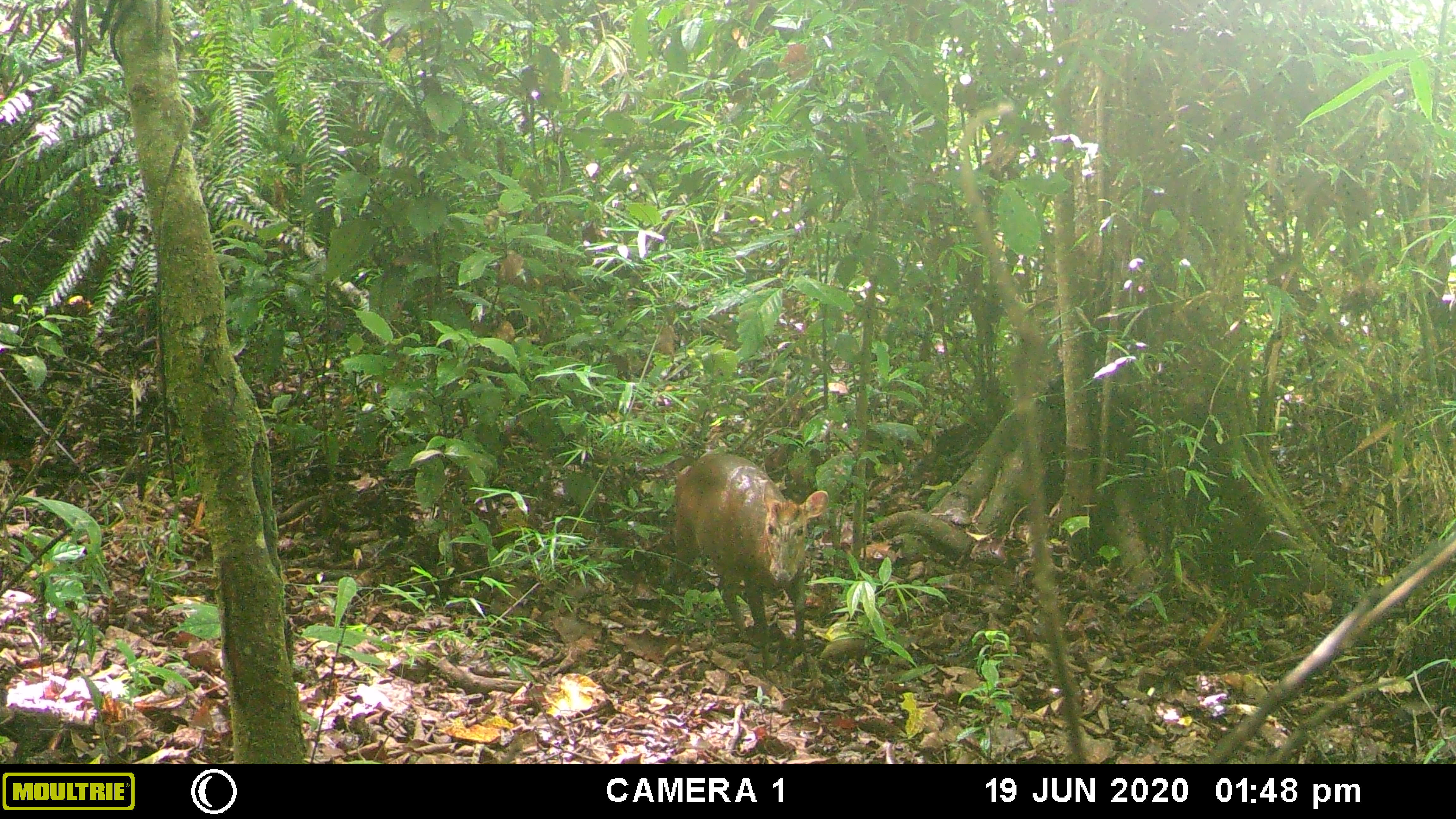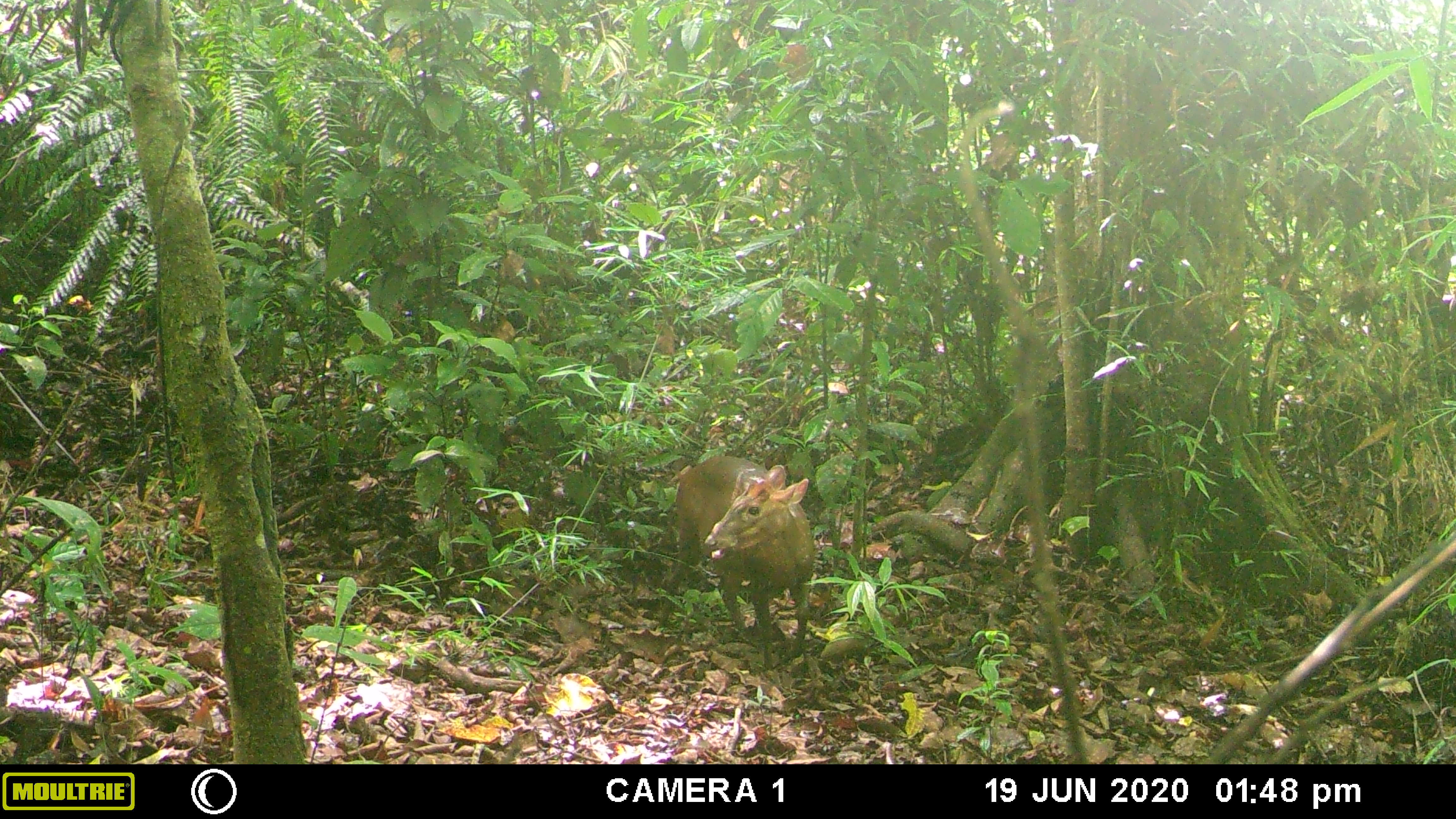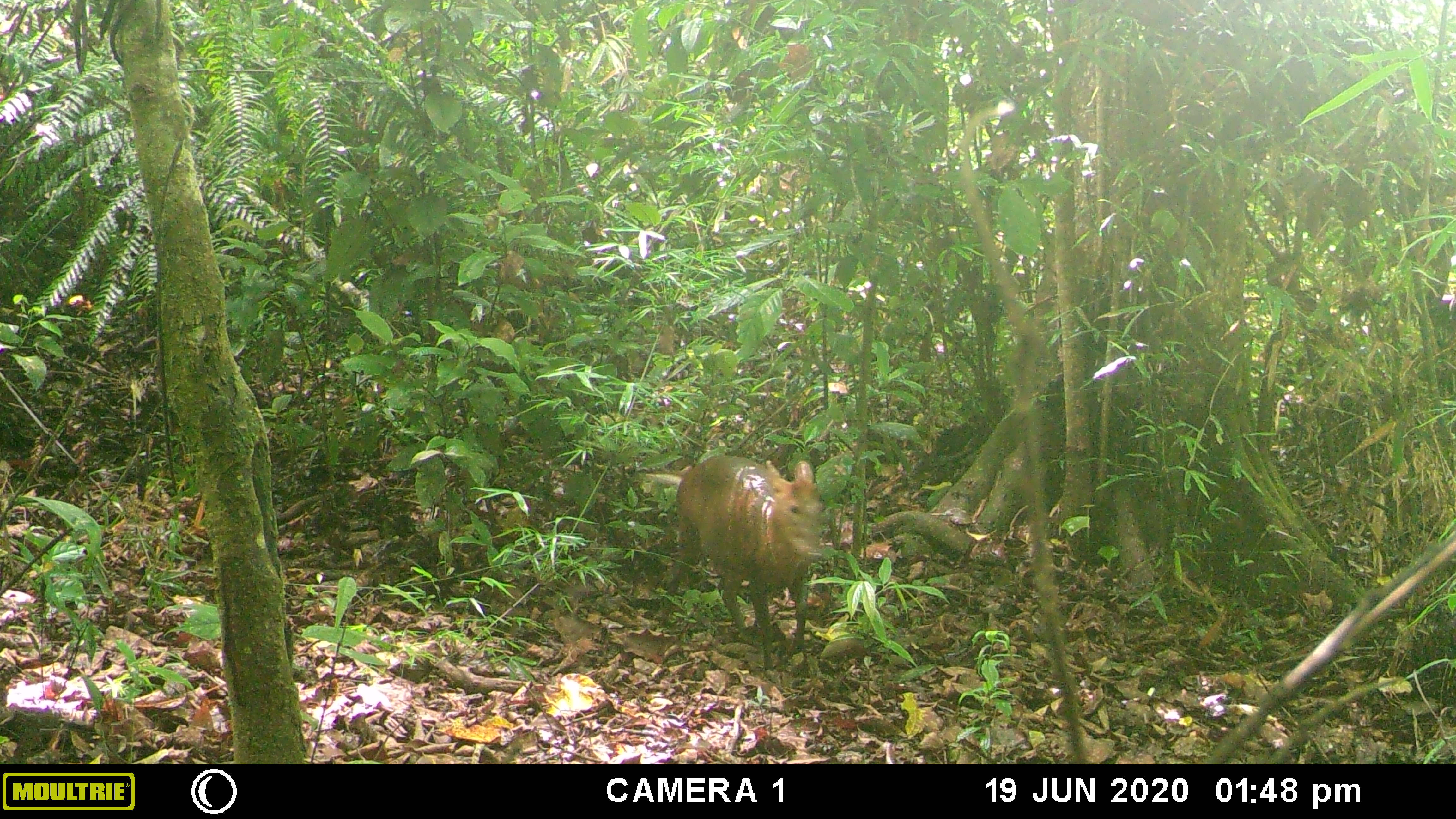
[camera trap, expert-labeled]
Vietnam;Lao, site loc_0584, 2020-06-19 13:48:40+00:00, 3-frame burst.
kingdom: Animalia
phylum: Chordata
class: Mammalia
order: Artiodactyla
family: Cervidae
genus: Muntiacus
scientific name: Muntiacus rooseveltorum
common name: roosevelt's muntjac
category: roosevelts muntjac group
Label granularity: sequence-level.